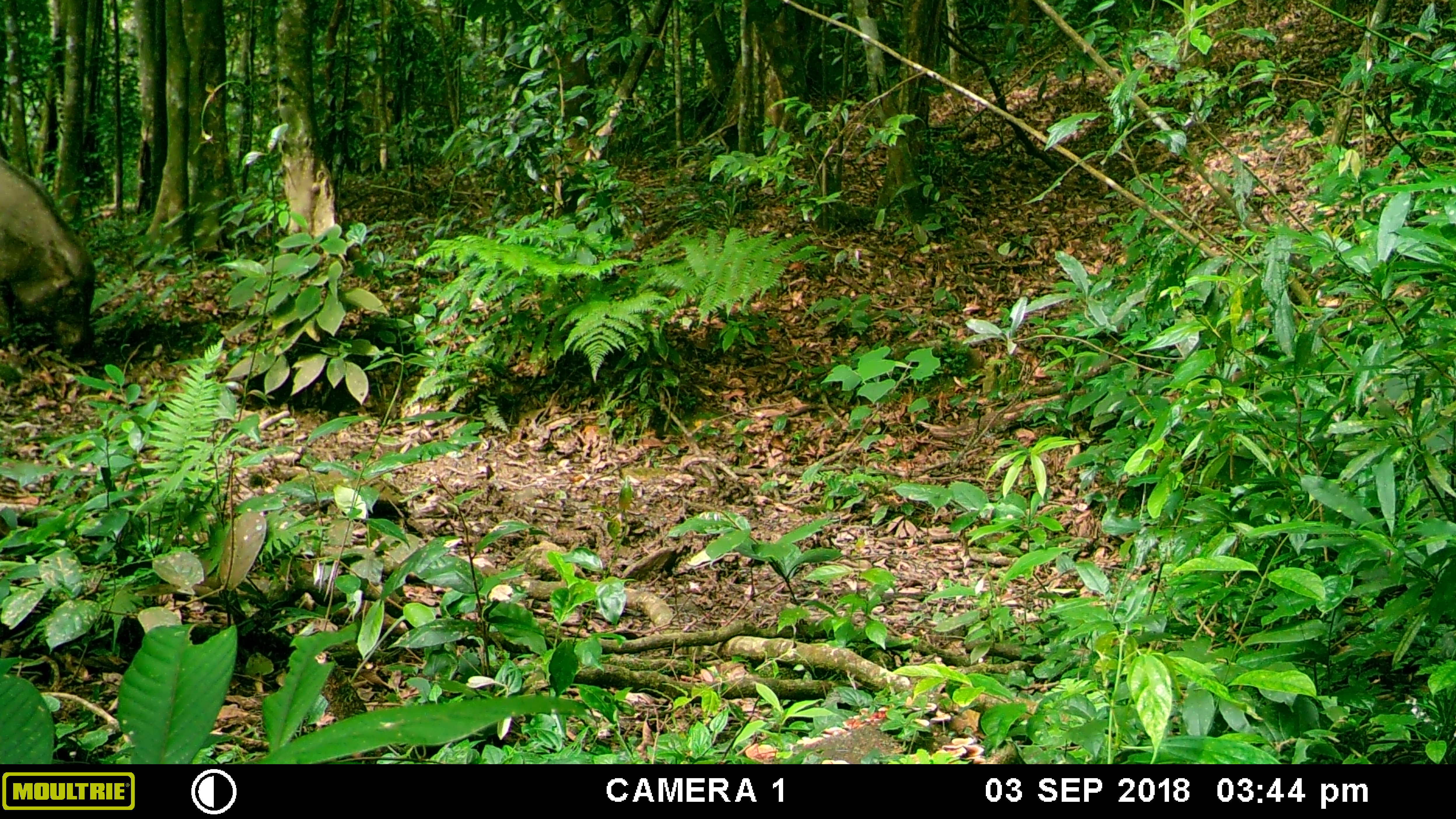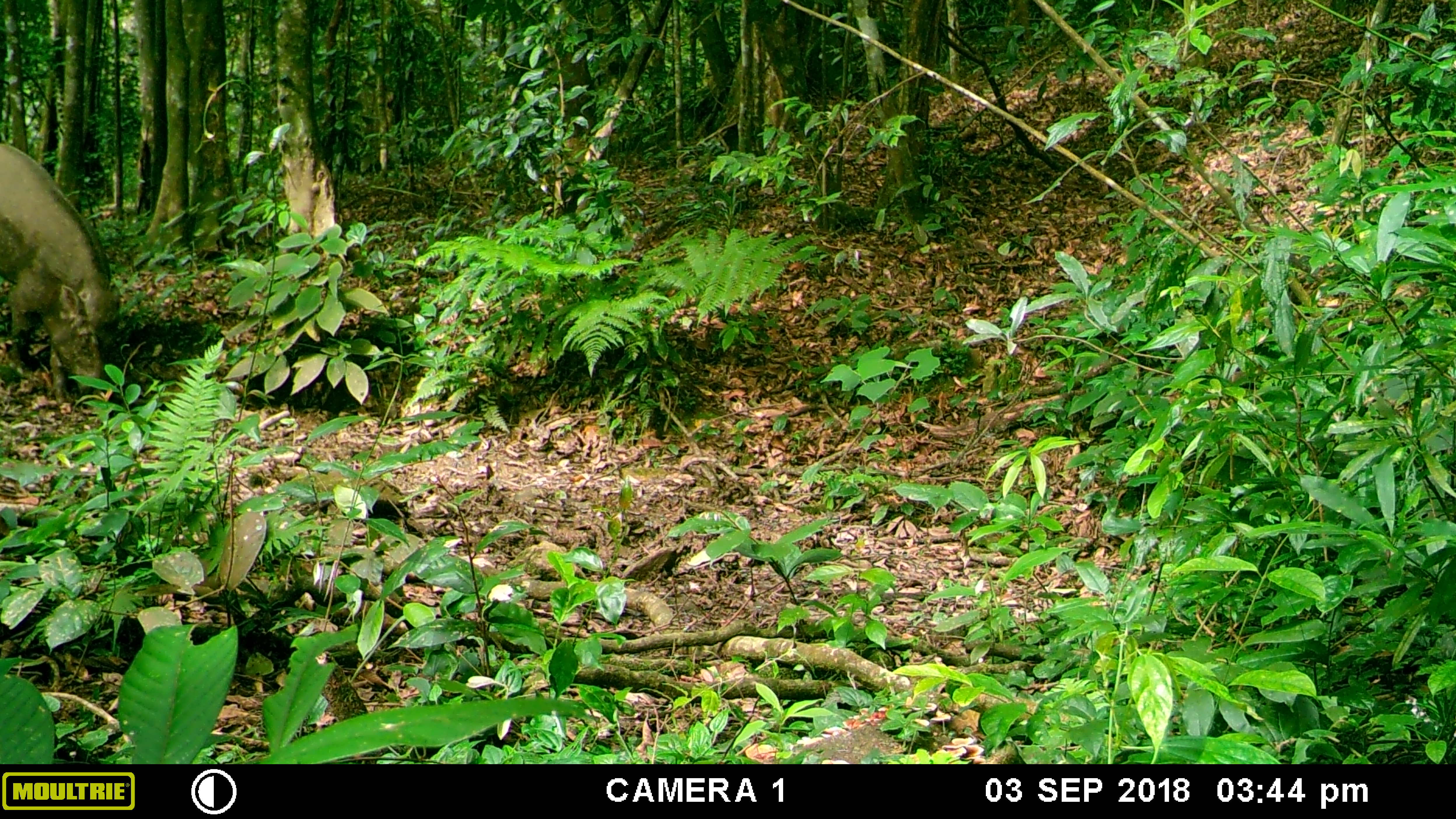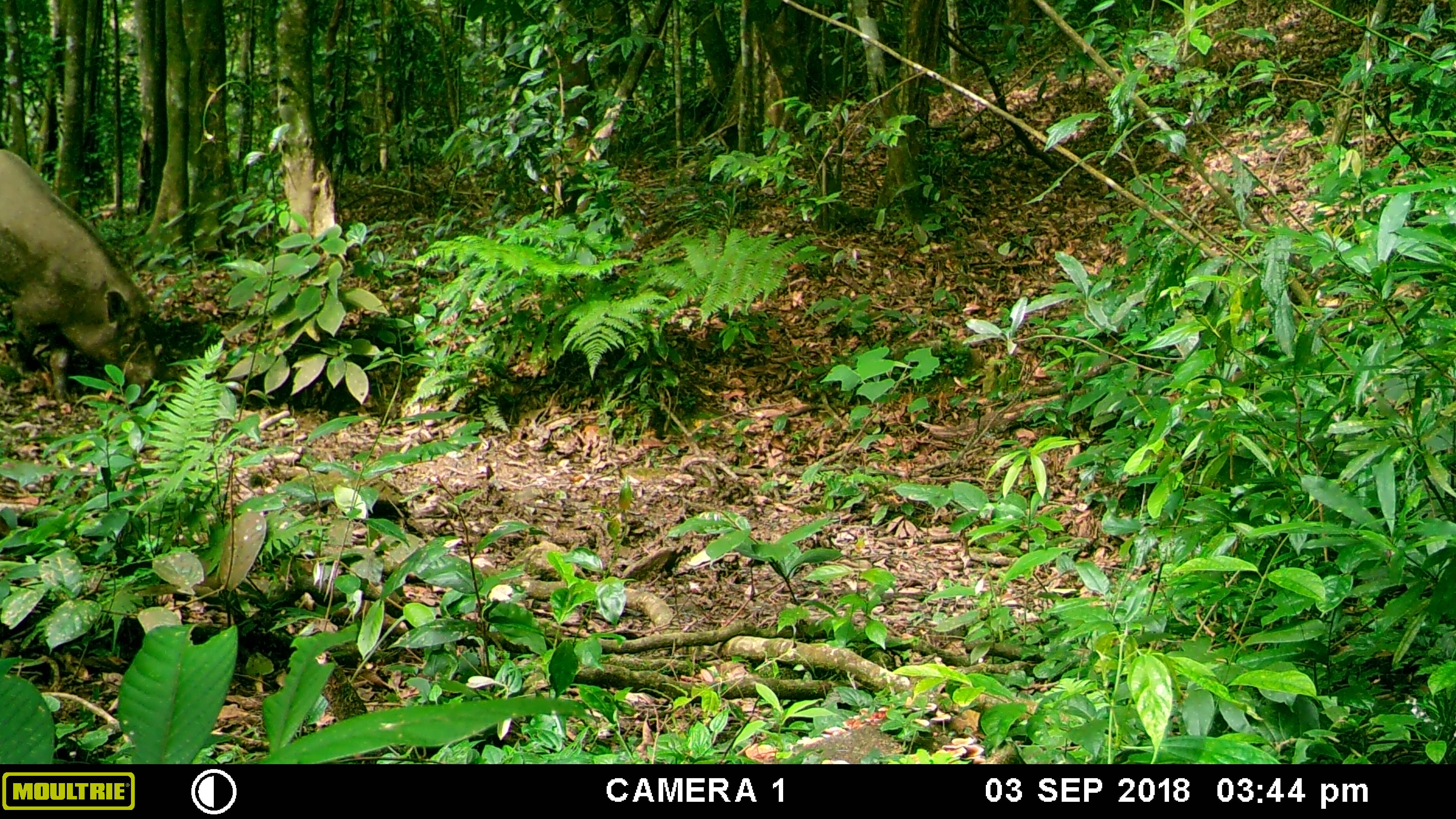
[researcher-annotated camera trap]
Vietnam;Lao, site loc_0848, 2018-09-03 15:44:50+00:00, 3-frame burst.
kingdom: Animalia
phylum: Chordata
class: Mammalia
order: Artiodactyla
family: Suidae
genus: Sus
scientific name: Sus scrofa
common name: eurasian wild pig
Eurasian wild pig (Sus scrofa). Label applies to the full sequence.